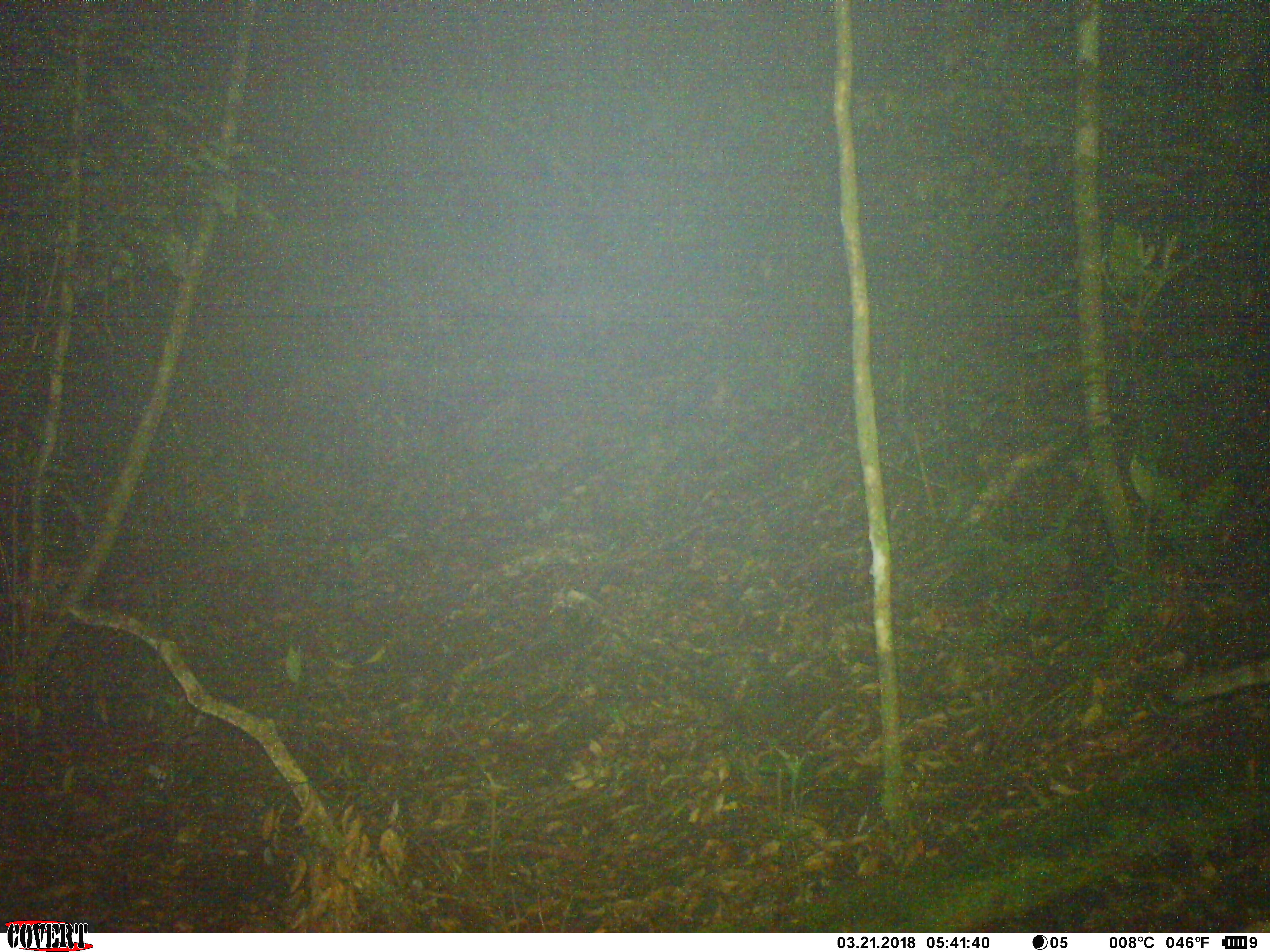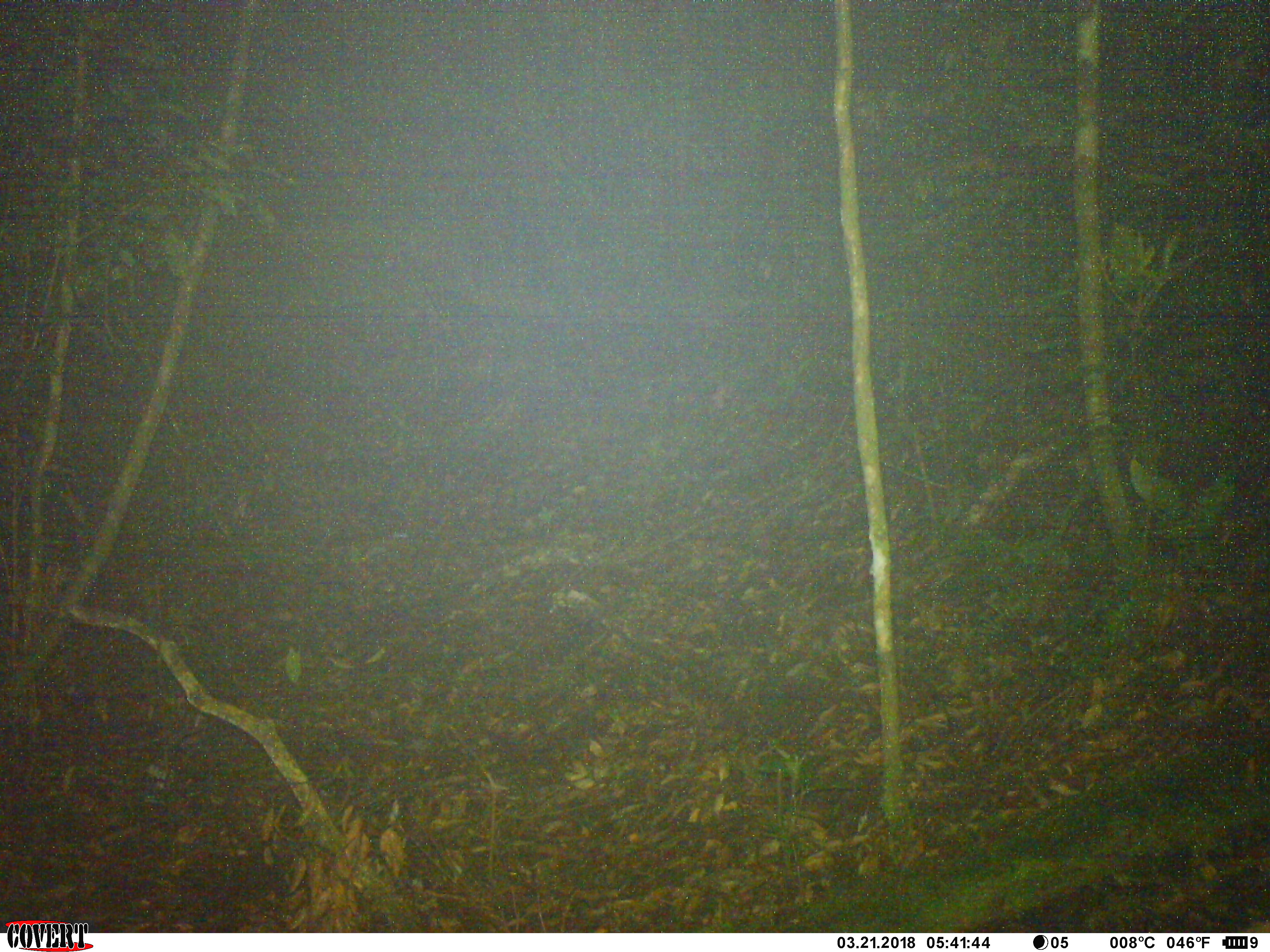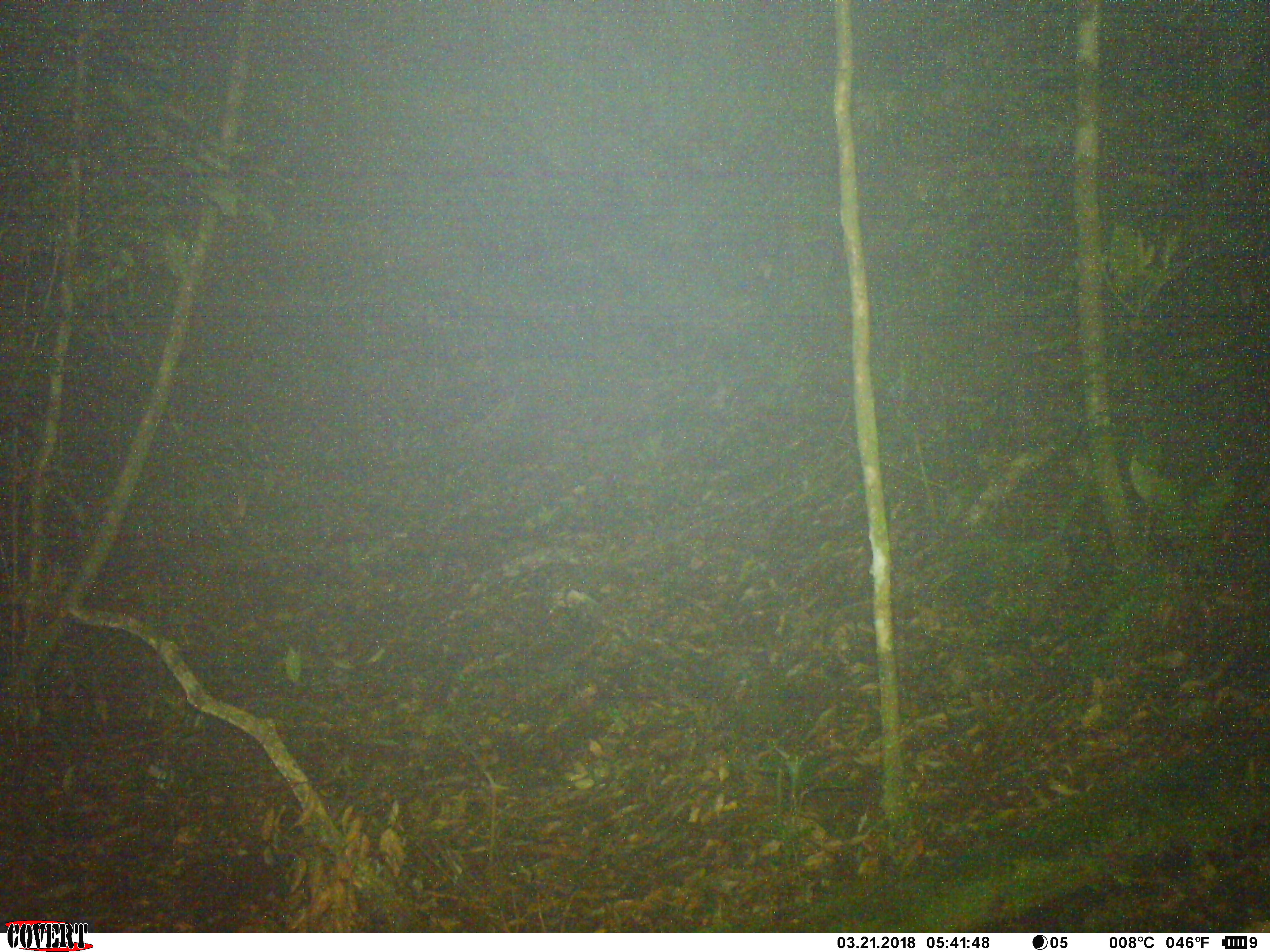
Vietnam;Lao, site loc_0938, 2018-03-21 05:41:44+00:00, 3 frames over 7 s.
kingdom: Animalia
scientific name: Animalia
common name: animal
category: unidentified animal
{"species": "unidentified animal (animal) (Animalia)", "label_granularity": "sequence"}